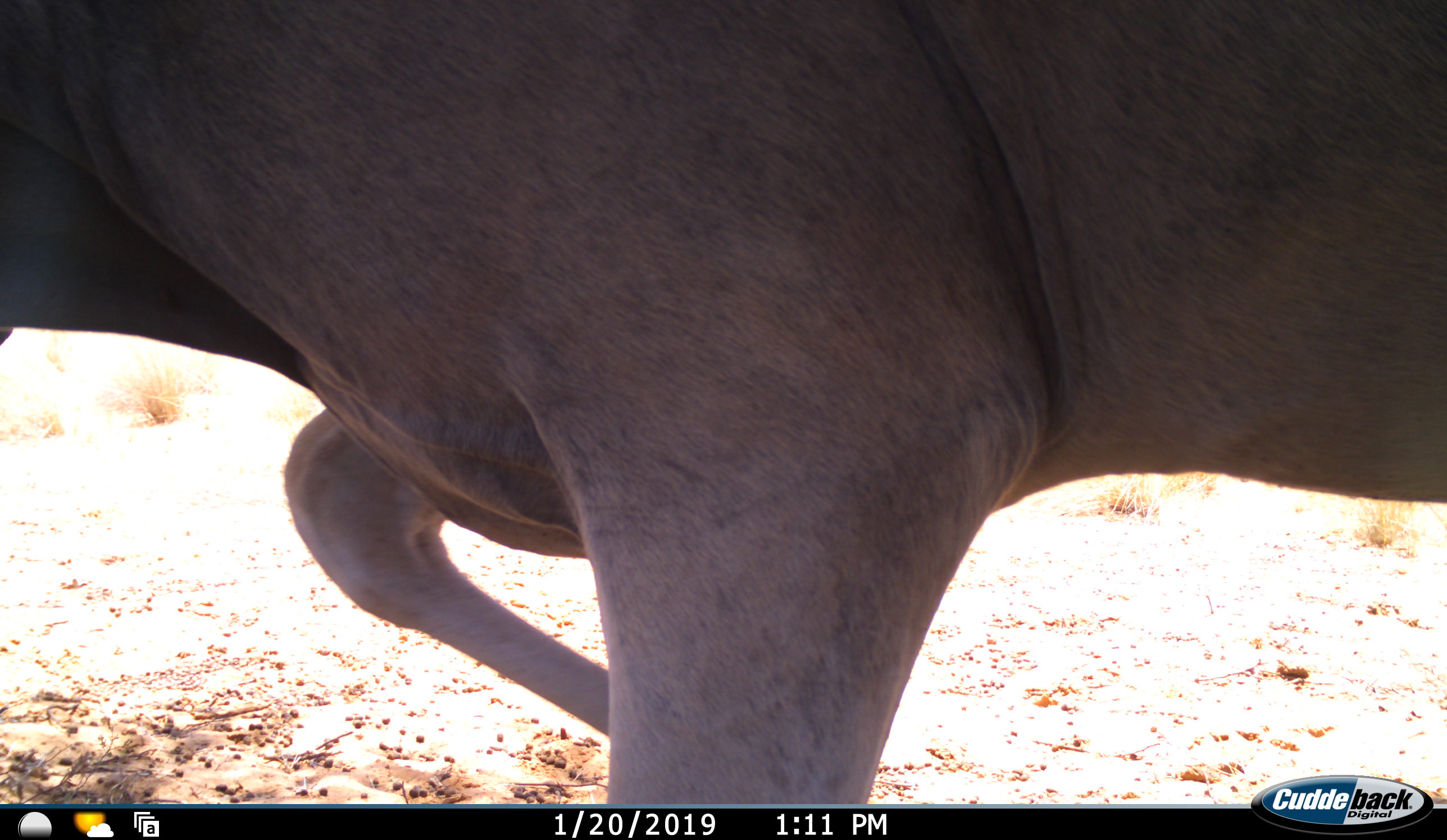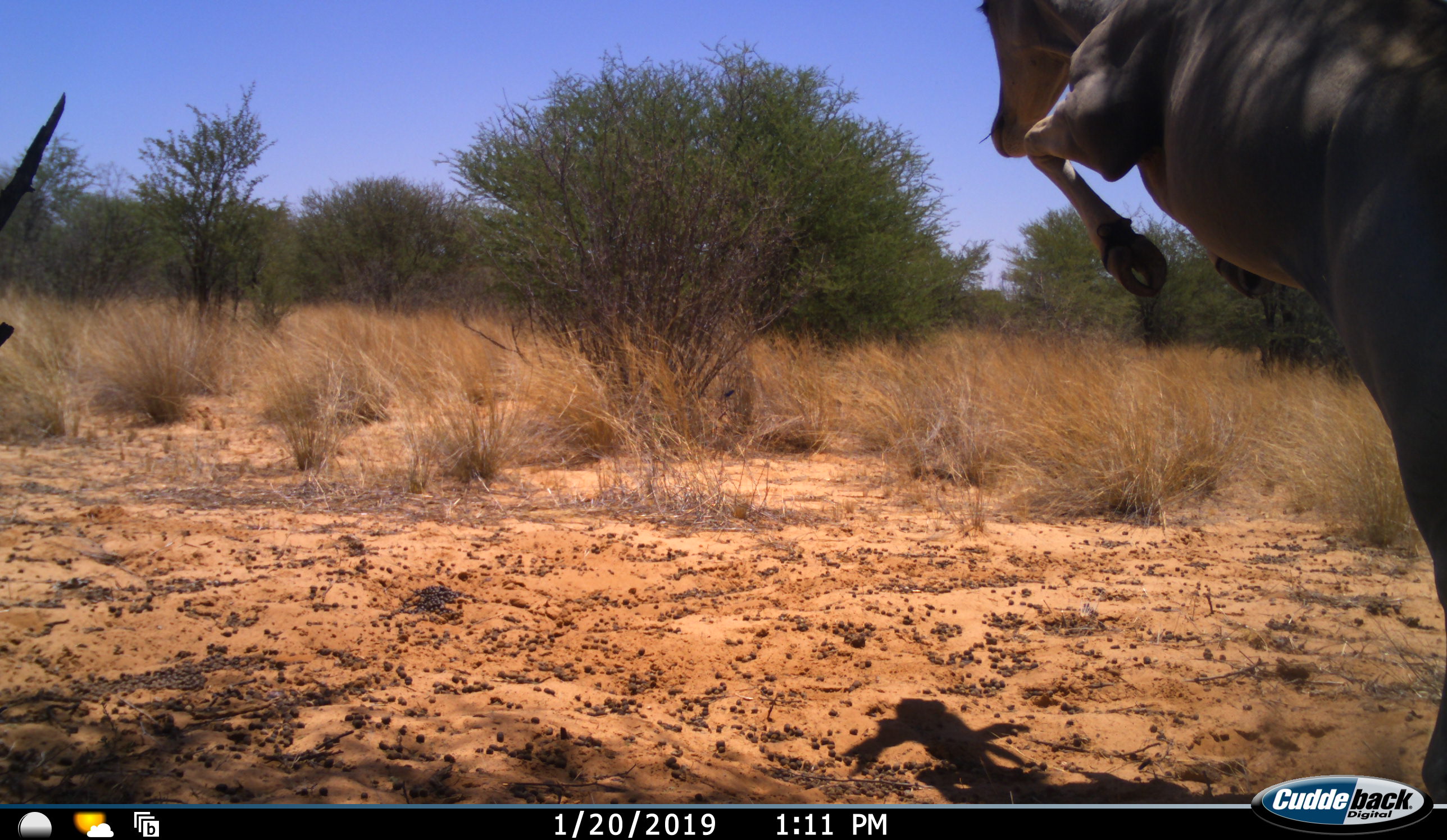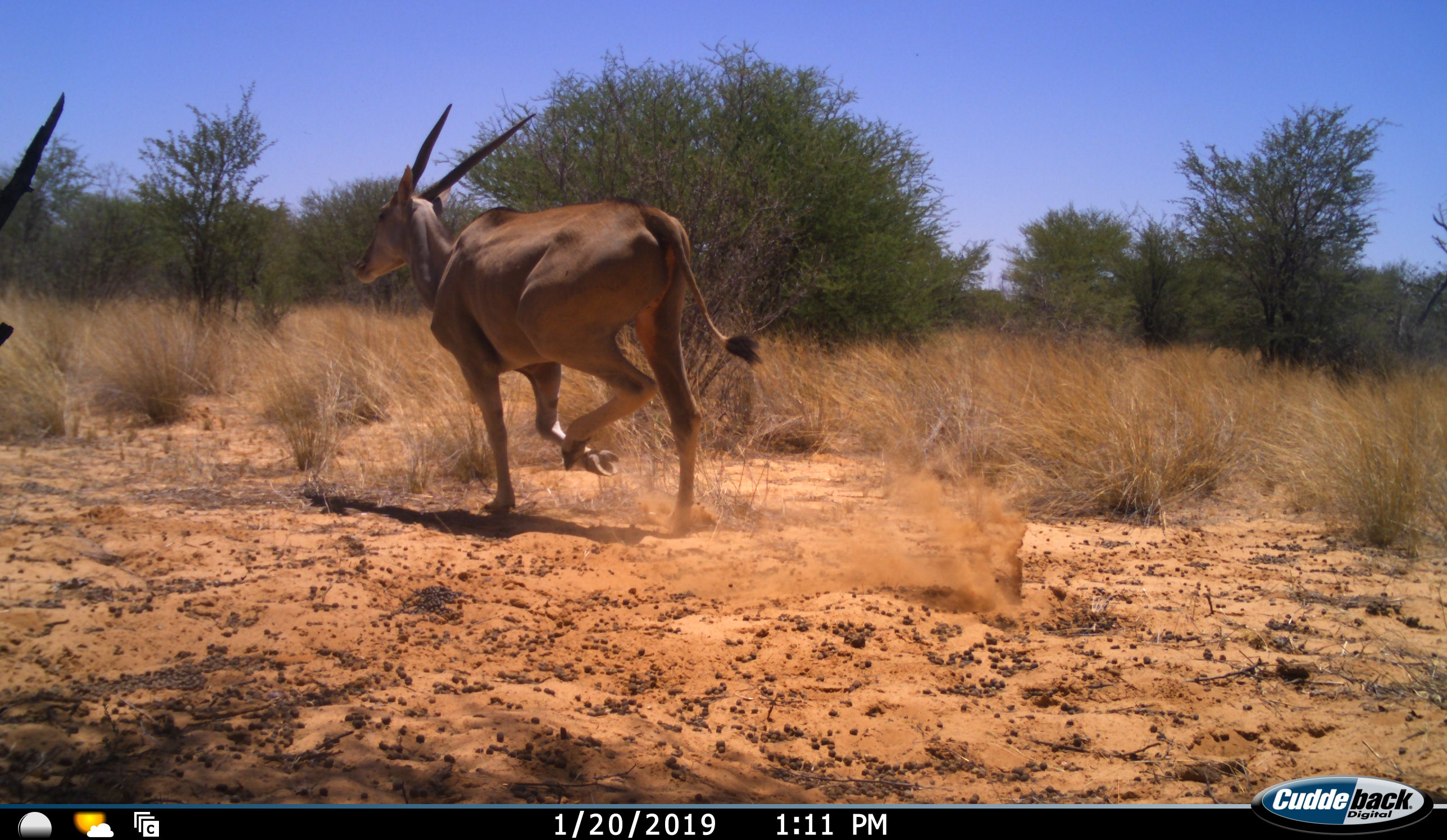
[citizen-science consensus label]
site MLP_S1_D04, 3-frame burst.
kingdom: Animalia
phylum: Chordata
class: Mammalia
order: Artiodactyla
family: Bovidae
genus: Tragelaphus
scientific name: Tragelaphus oryx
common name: eland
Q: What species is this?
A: Eland (Tragelaphus oryx).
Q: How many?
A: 1.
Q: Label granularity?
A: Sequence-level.